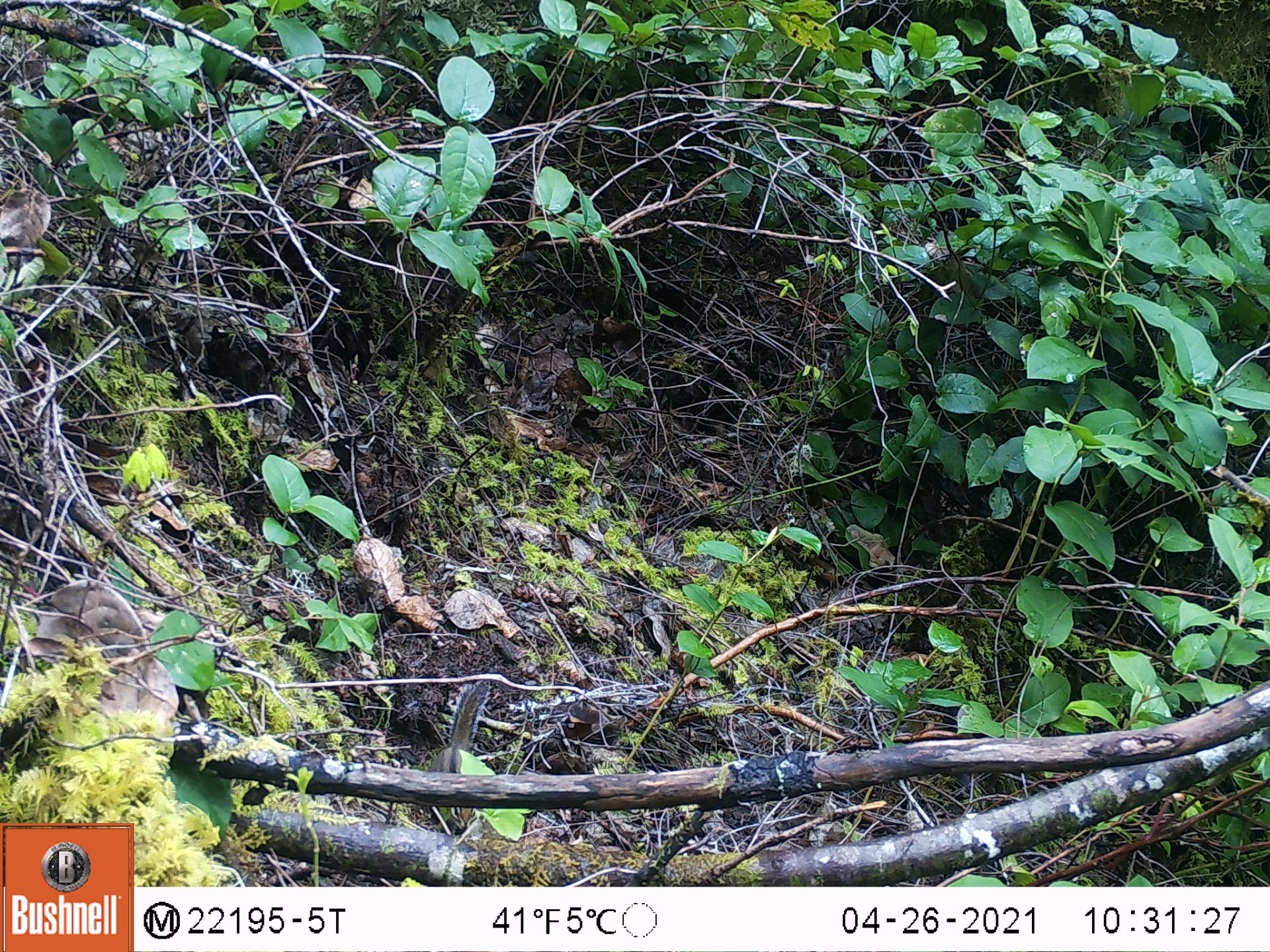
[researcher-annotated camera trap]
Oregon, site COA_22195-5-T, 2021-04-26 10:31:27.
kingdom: Animalia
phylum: Chordata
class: Mammalia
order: Rodentia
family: Sciuridae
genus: Neotamias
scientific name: Neotamias townsendii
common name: townsend's chipmunk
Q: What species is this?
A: Townsend's chipmunk (Neotamias townsendii).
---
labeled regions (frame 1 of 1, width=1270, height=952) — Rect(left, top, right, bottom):
townsend's chipmunk: Rect(377, 655, 522, 870)